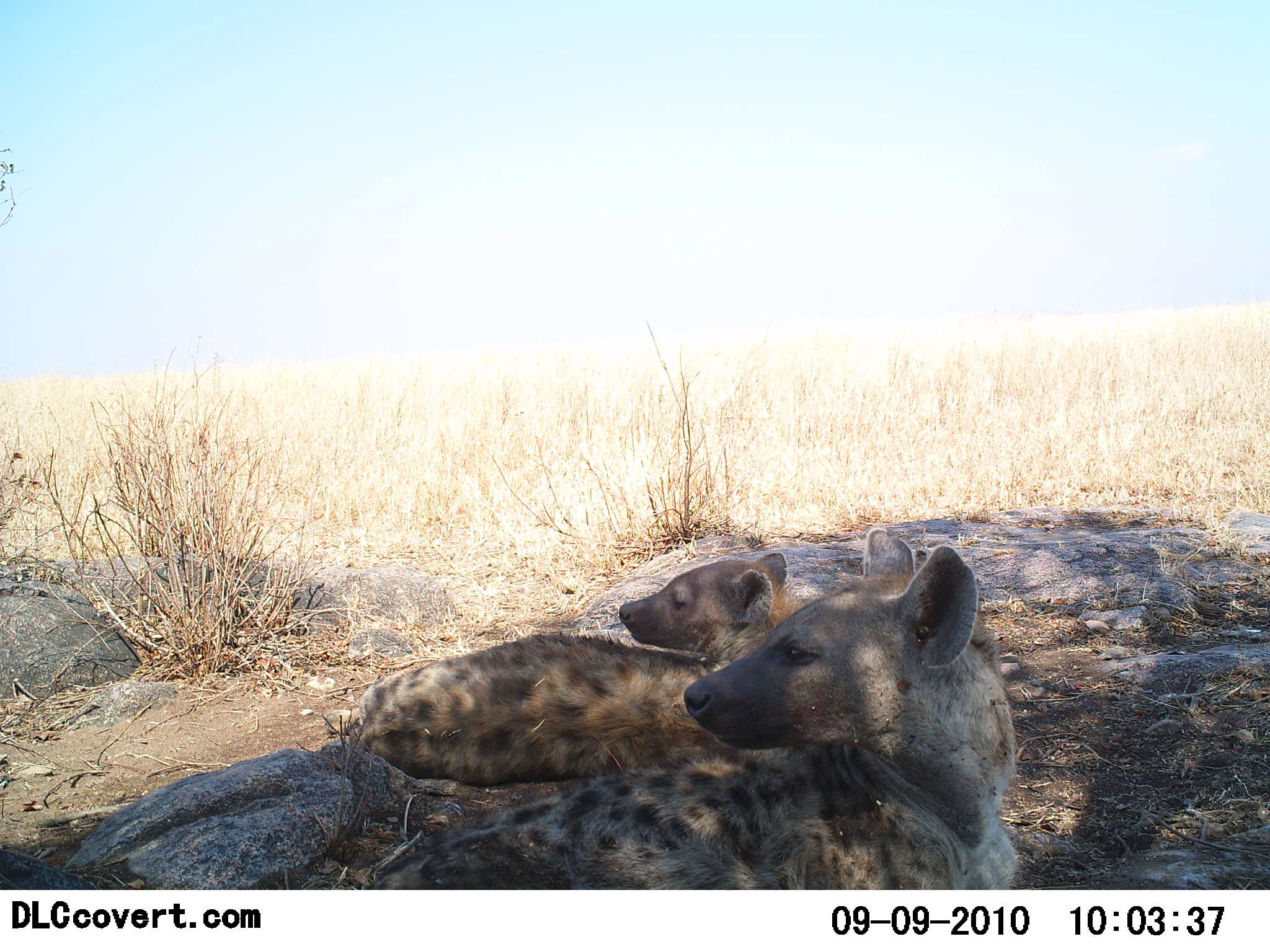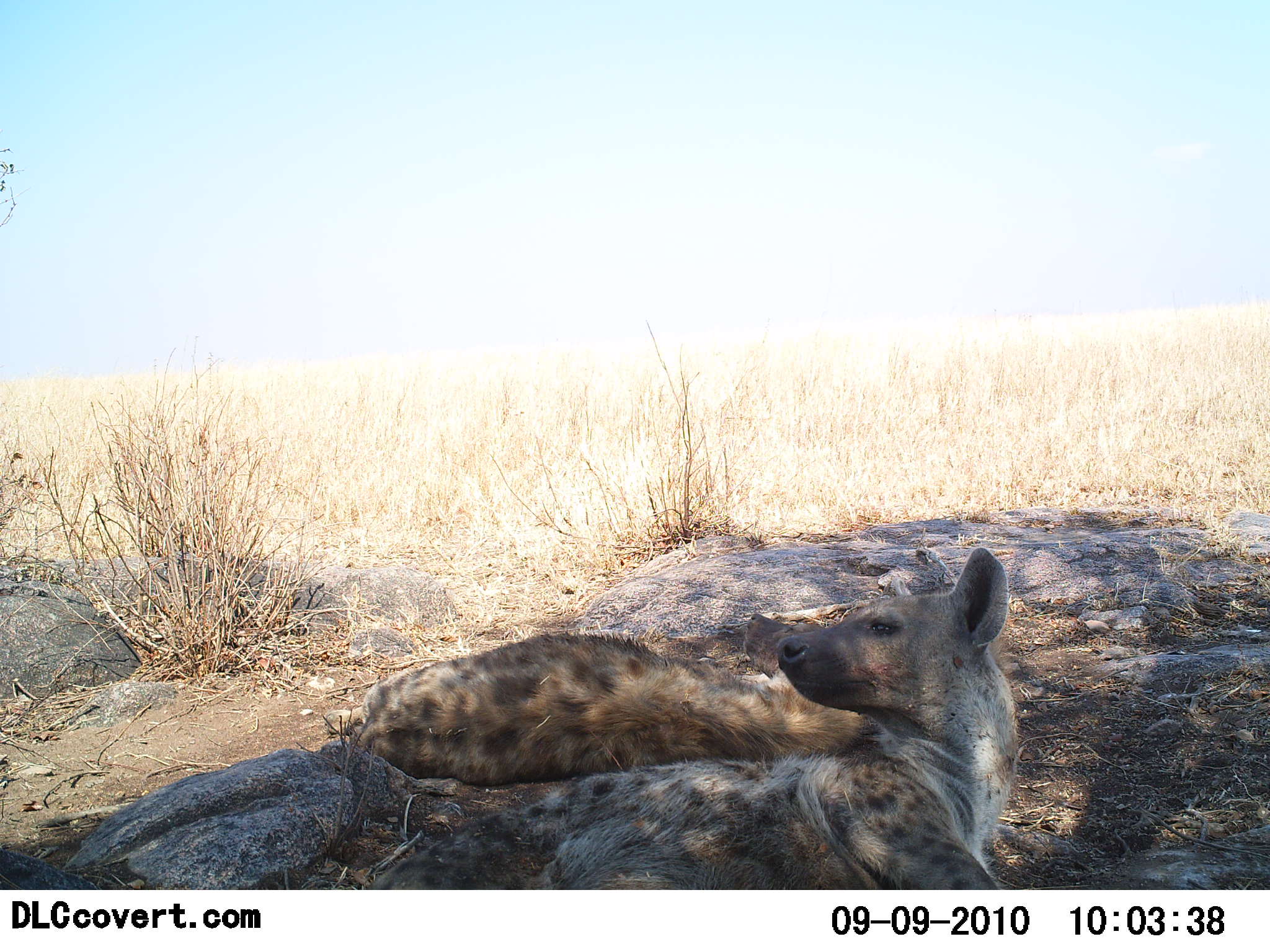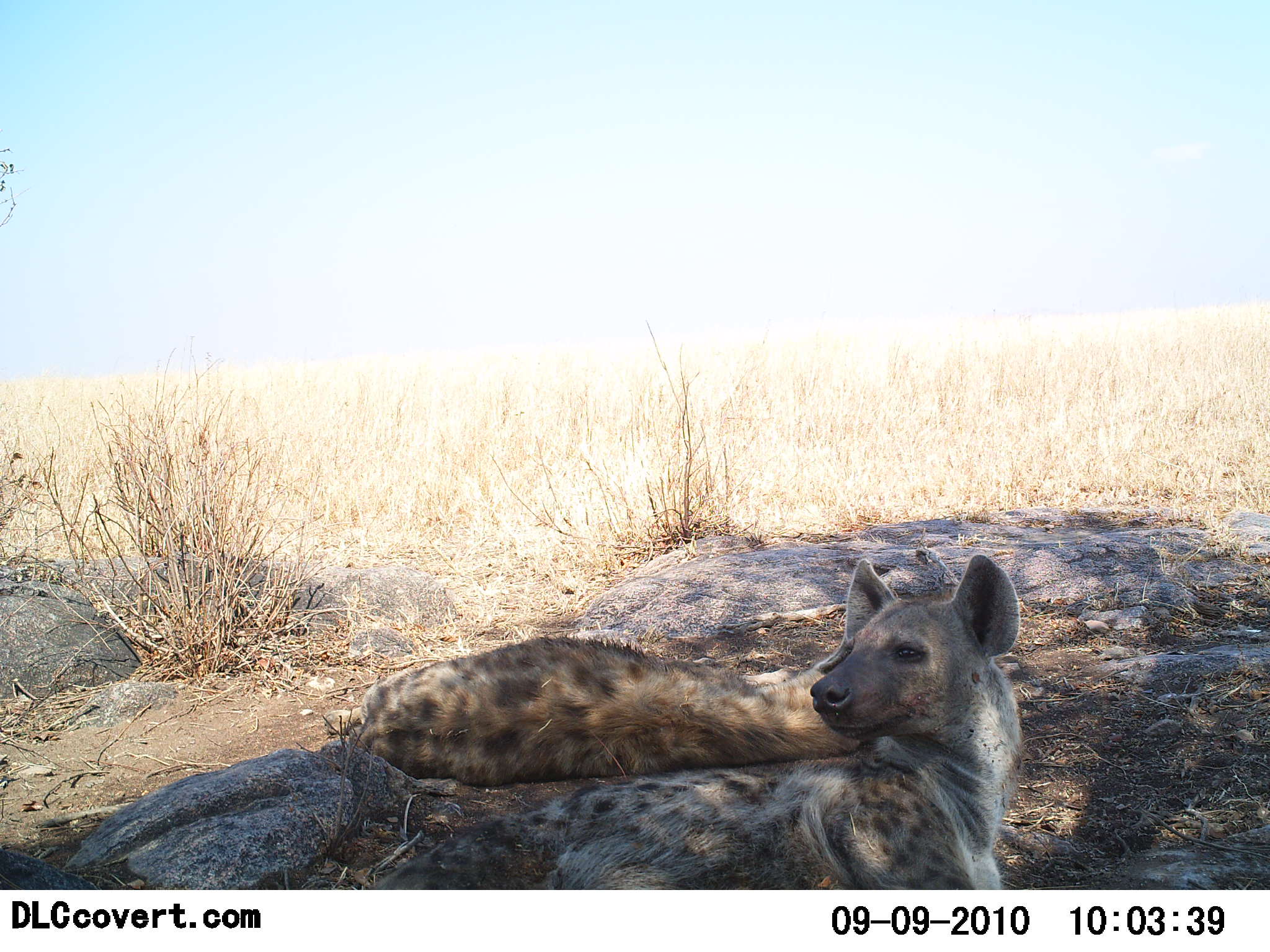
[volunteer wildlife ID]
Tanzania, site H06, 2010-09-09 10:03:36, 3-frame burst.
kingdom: Animalia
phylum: Chordata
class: Mammalia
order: Carnivora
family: Hyaenidae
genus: Crocuta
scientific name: Crocuta crocuta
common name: spotted hyena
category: hyenaspotted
Hyenaspotted (spotted hyena) (Crocuta crocuta), count 2. Behavior (volunteer vote fractions): standing 0%, resting 100%, moving 15%, interacting 0%. Young present (vote fraction): 31%. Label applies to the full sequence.